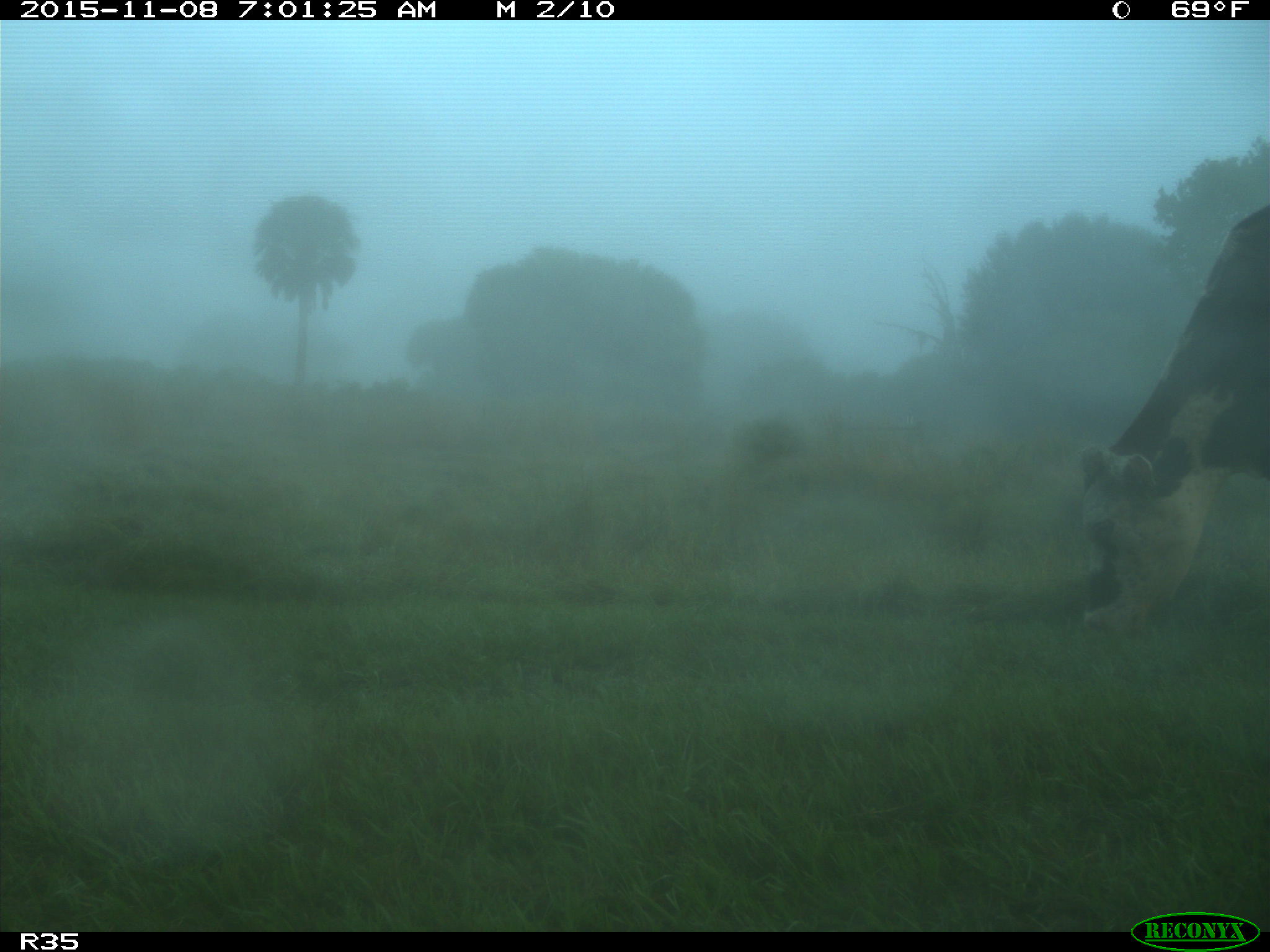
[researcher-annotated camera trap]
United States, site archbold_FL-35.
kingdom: Animalia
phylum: Chordata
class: Mammalia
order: Artiodactyla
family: Bovidae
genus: Bos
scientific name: Bos taurus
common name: domestic cow